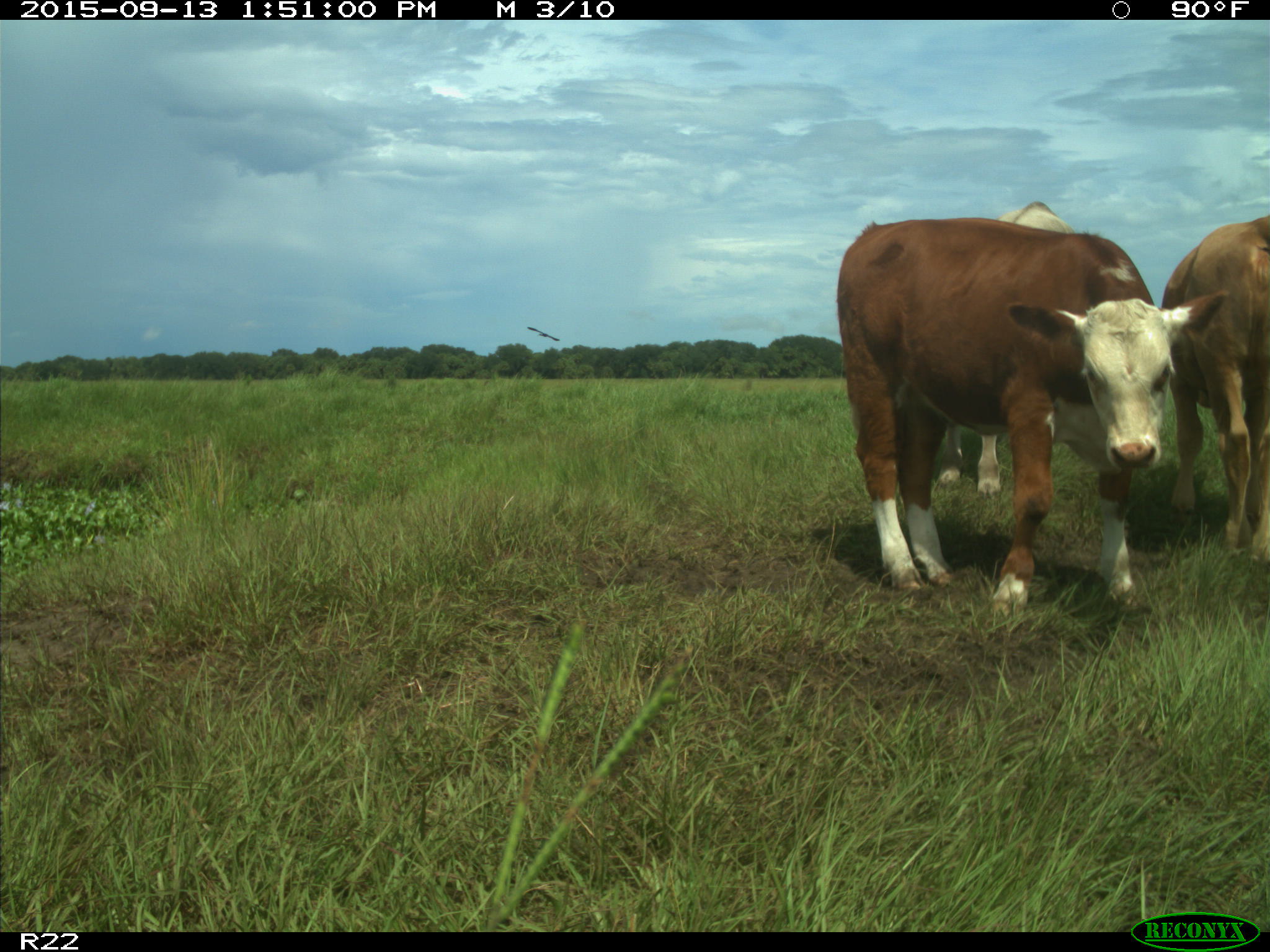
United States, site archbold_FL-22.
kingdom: Animalia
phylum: Chordata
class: Mammalia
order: Artiodactyla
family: Bovidae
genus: Bos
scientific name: Bos taurus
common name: domestic cow